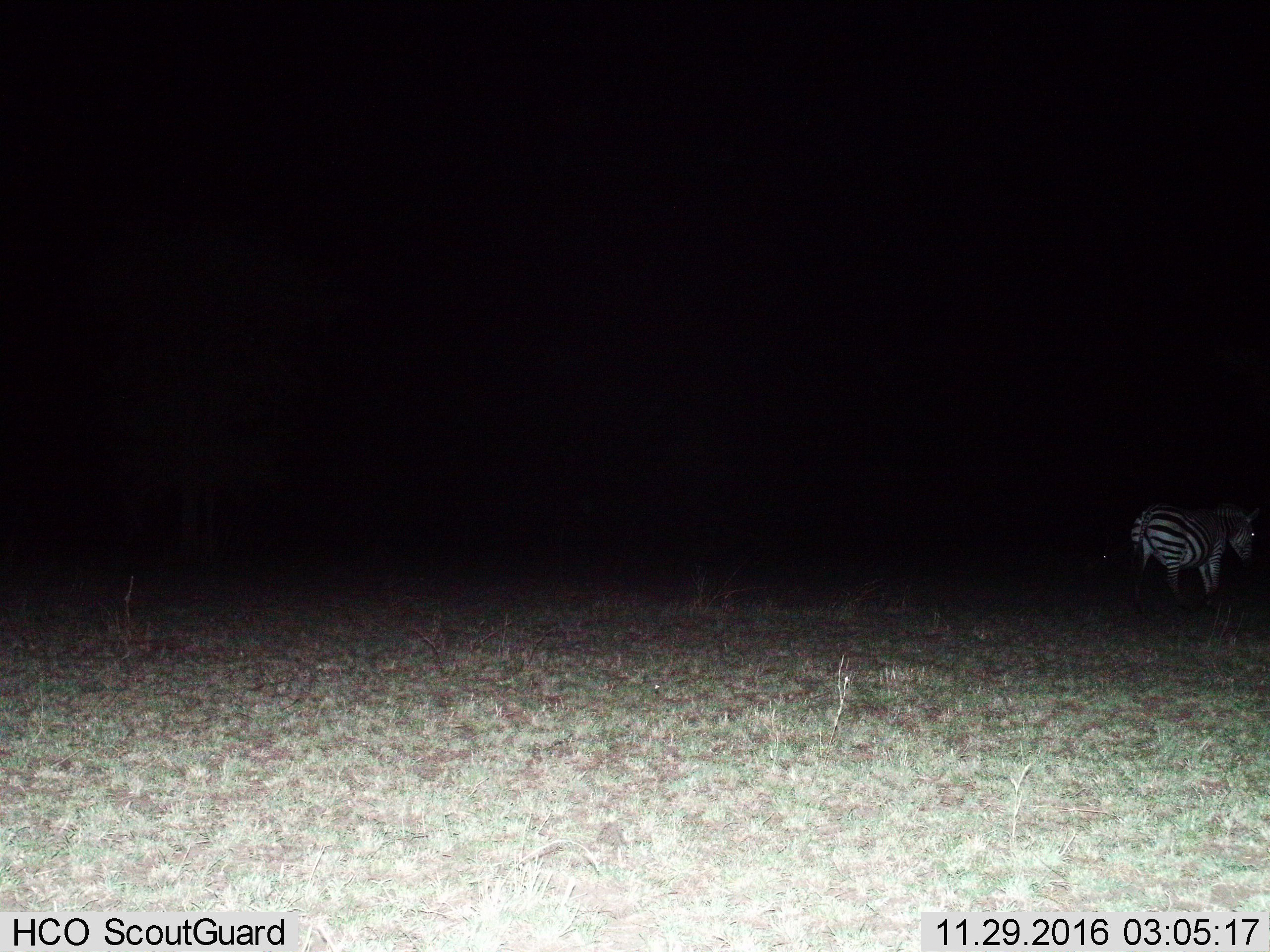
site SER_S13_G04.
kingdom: Animalia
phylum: Chordata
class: Mammalia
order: Perissodactyla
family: Equidae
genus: Equus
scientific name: Equus quagga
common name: plains zebra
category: zebraplains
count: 1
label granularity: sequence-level